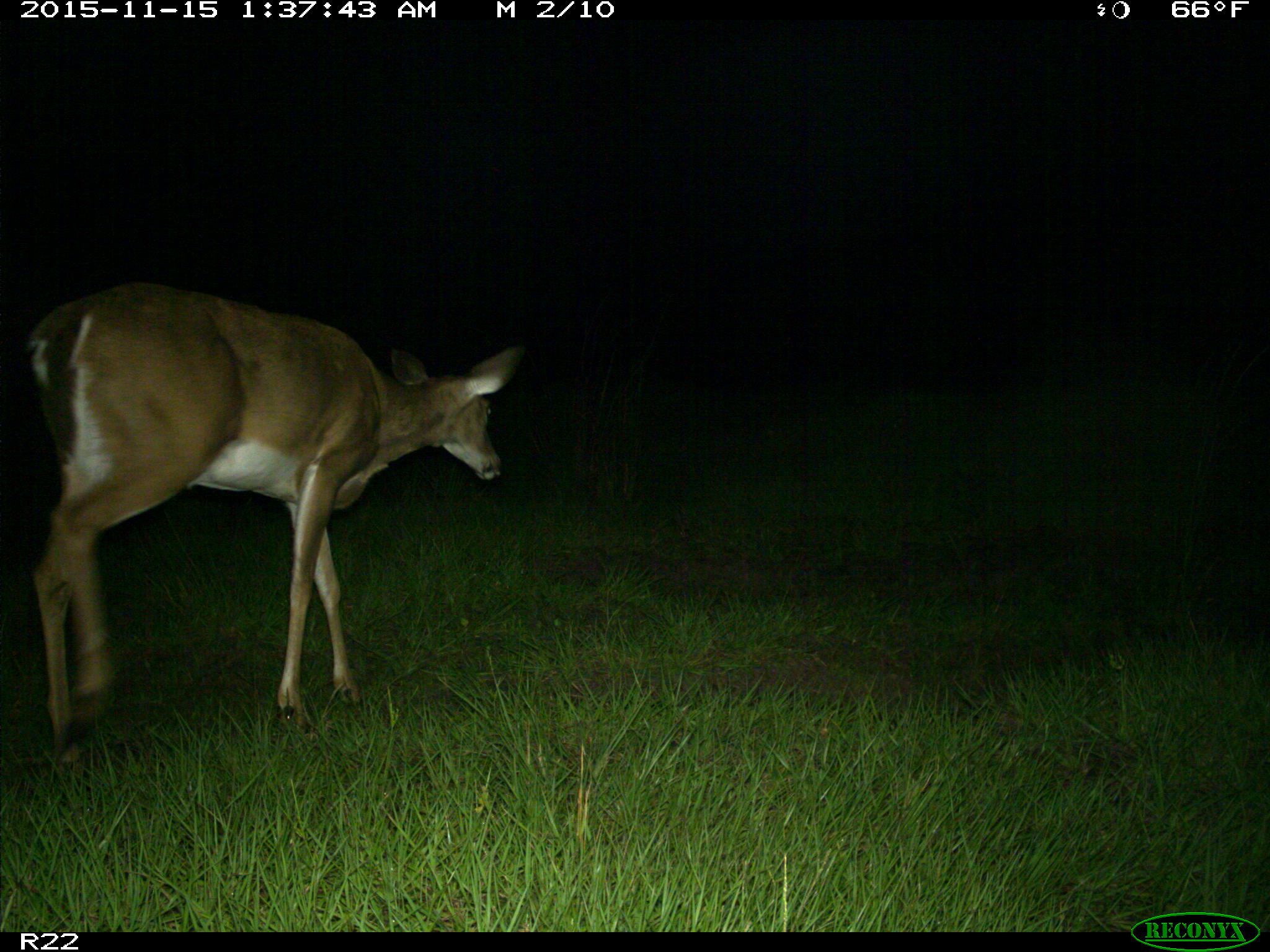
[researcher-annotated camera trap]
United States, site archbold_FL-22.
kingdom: Animalia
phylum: Chordata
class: Mammalia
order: Artiodactyla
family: Cervidae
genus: Odocoileus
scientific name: Odocoileus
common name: deer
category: unidentified deer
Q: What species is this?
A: Unidentified deer (deer) (Odocoileus).